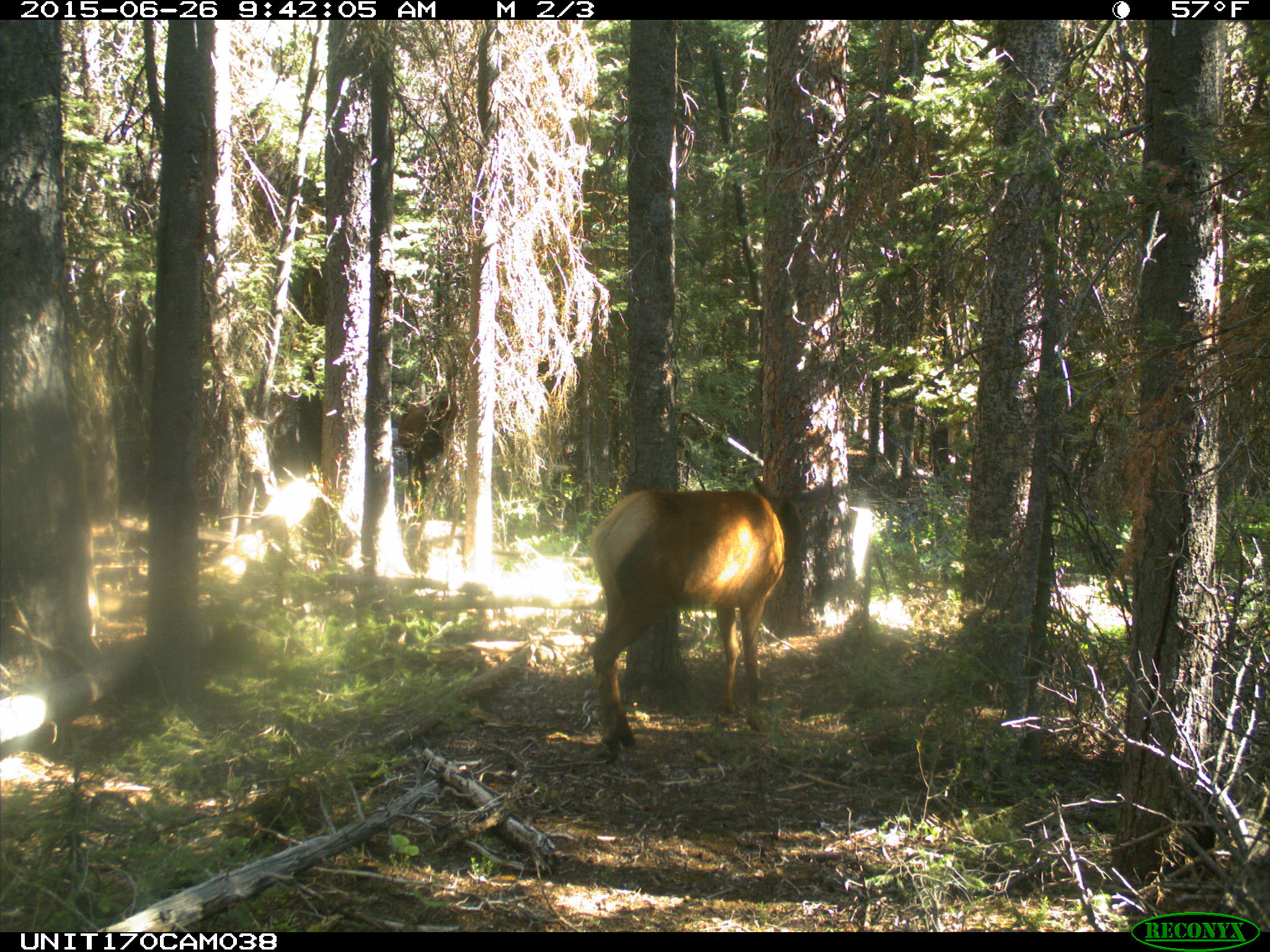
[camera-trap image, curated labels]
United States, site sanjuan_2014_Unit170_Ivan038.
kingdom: Animalia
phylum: Chordata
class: Mammalia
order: Artiodactyla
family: Cervidae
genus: Cervus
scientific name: Cervus elaphus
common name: red deer